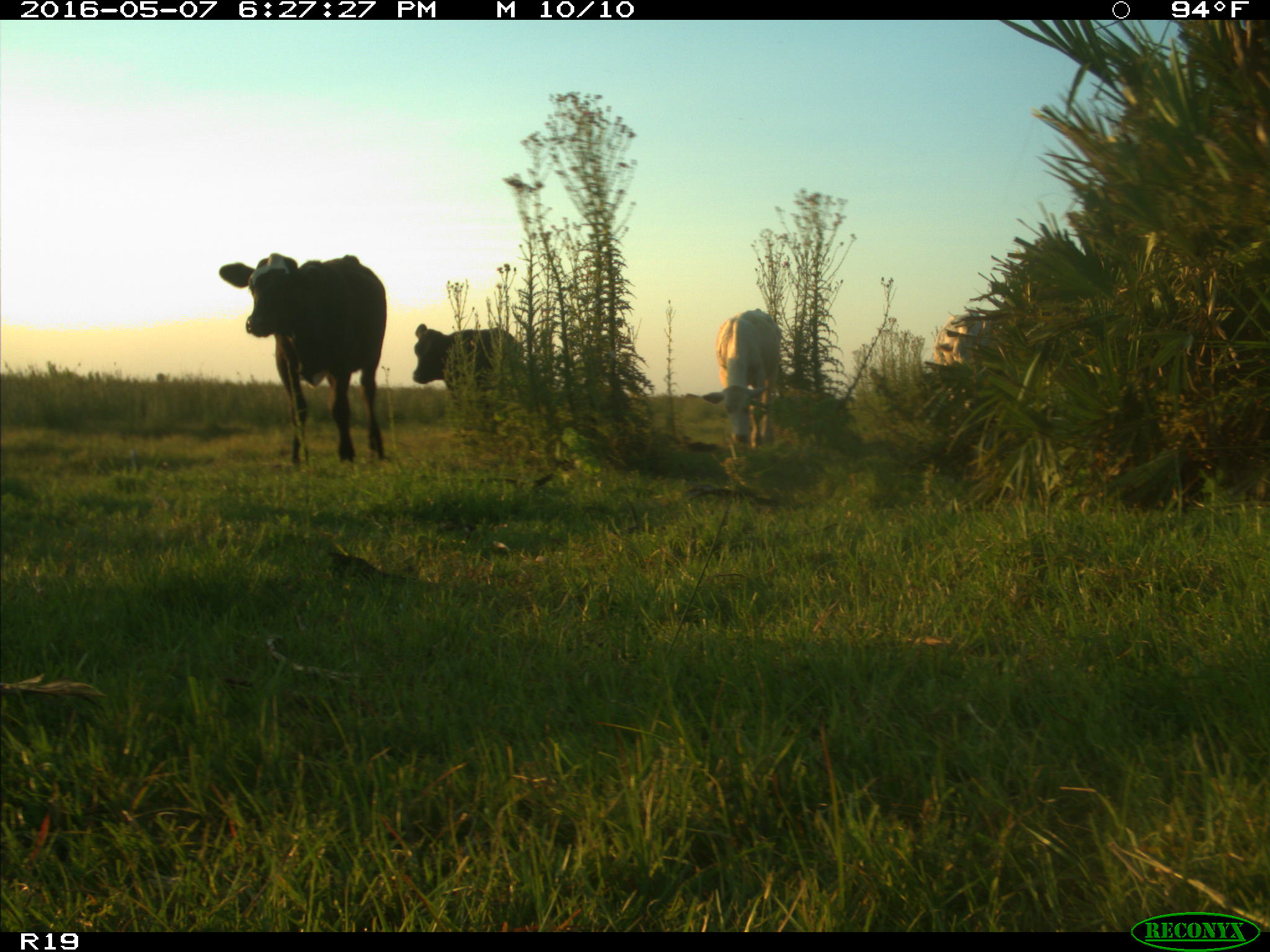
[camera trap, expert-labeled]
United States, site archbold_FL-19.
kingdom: Animalia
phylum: Chordata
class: Mammalia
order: Artiodactyla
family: Bovidae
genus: Bos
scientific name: Bos taurus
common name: domestic cow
Bos taurus (domestic cow).